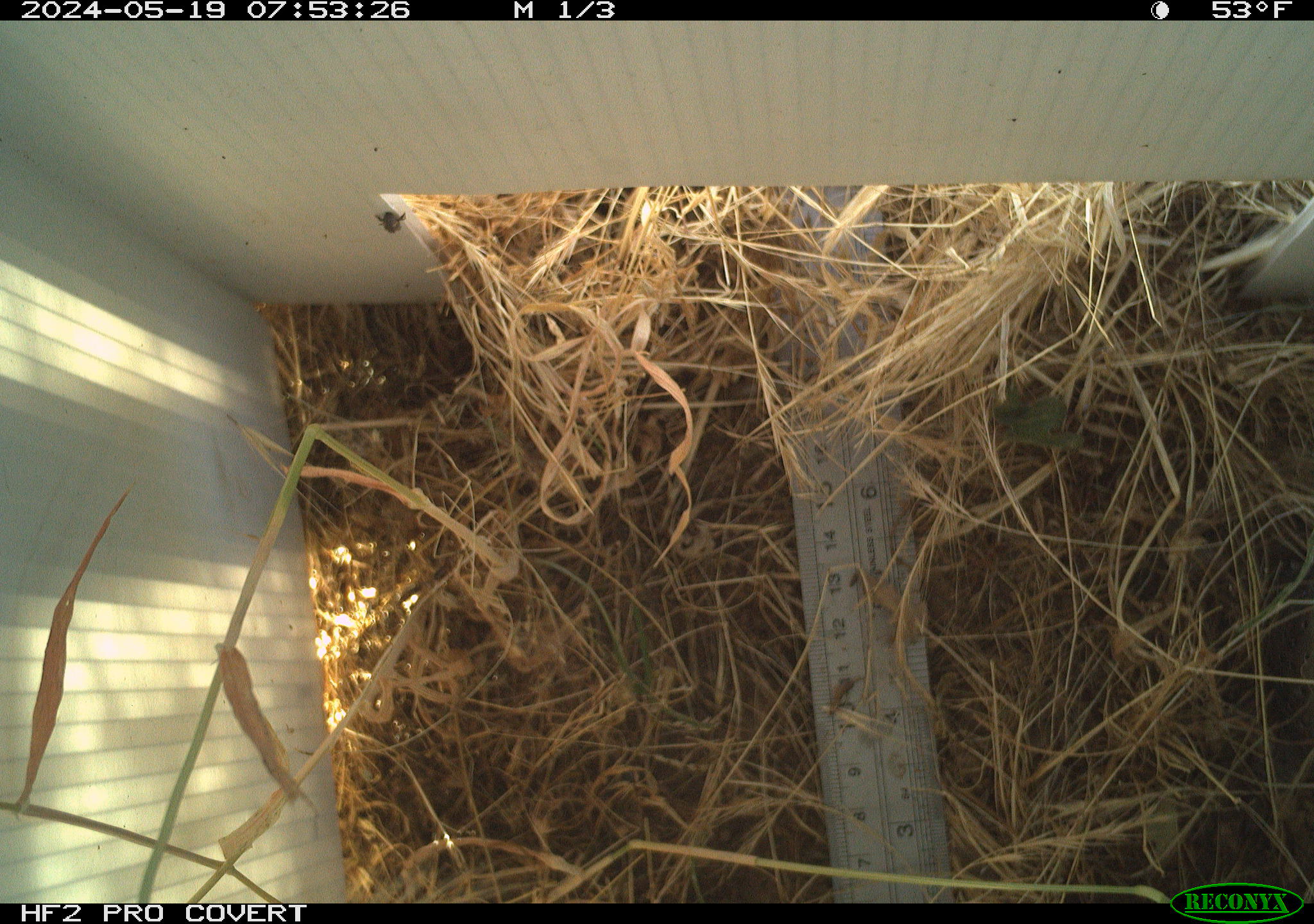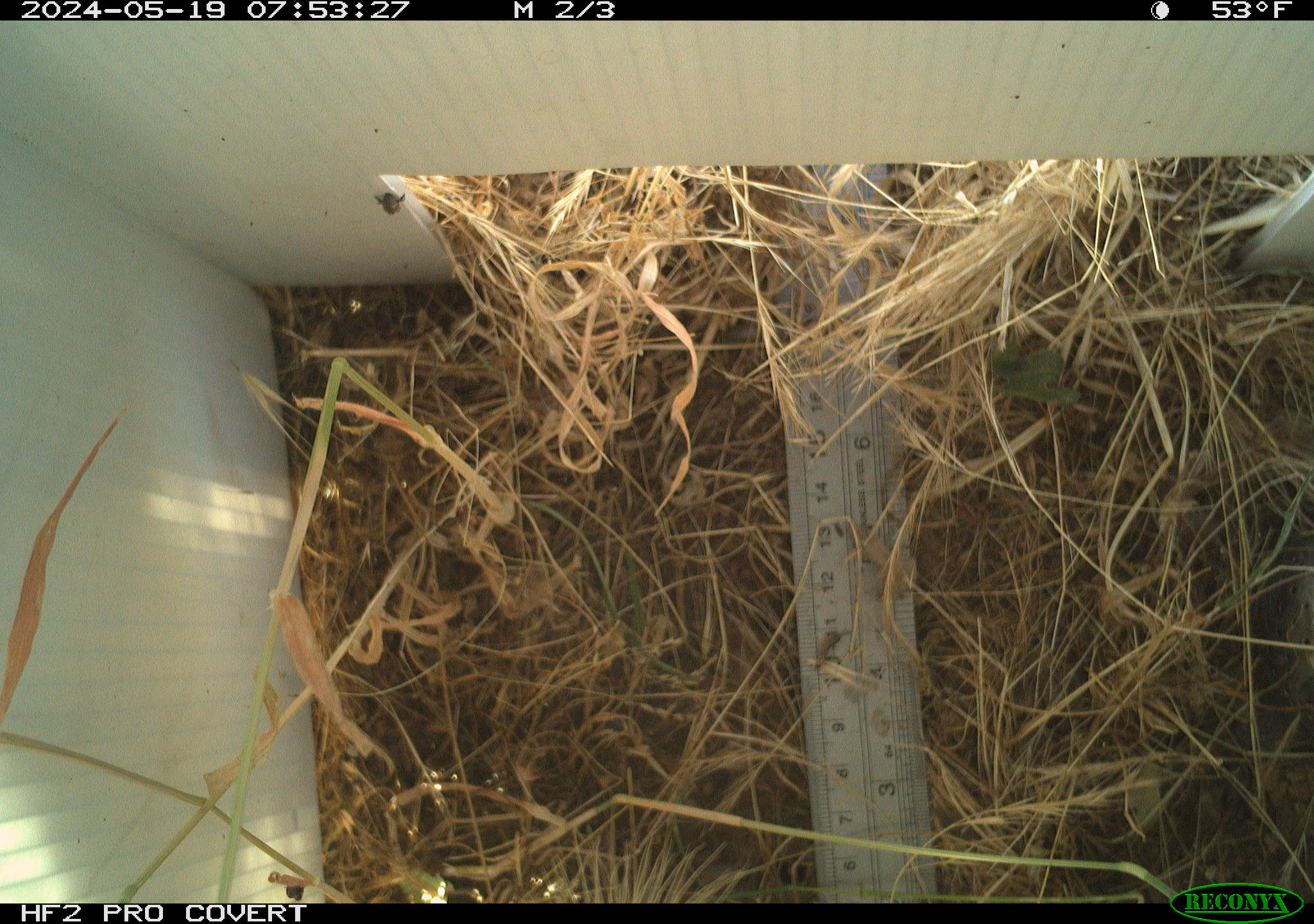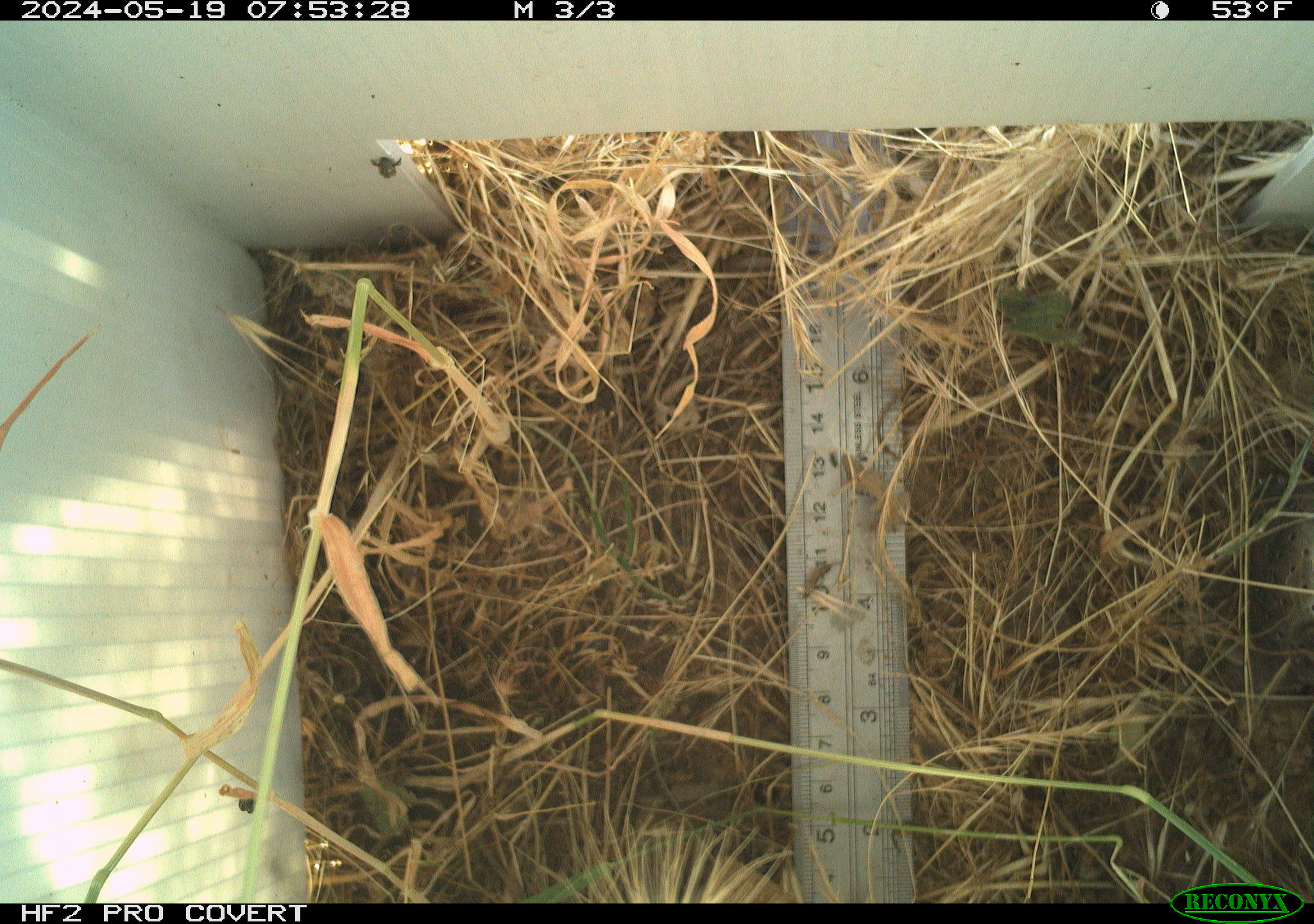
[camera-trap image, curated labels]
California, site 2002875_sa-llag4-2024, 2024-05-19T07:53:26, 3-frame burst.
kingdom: Animalia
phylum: Arthropoda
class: Insecta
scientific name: Insecta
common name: insect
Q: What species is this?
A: Insect (Insecta).